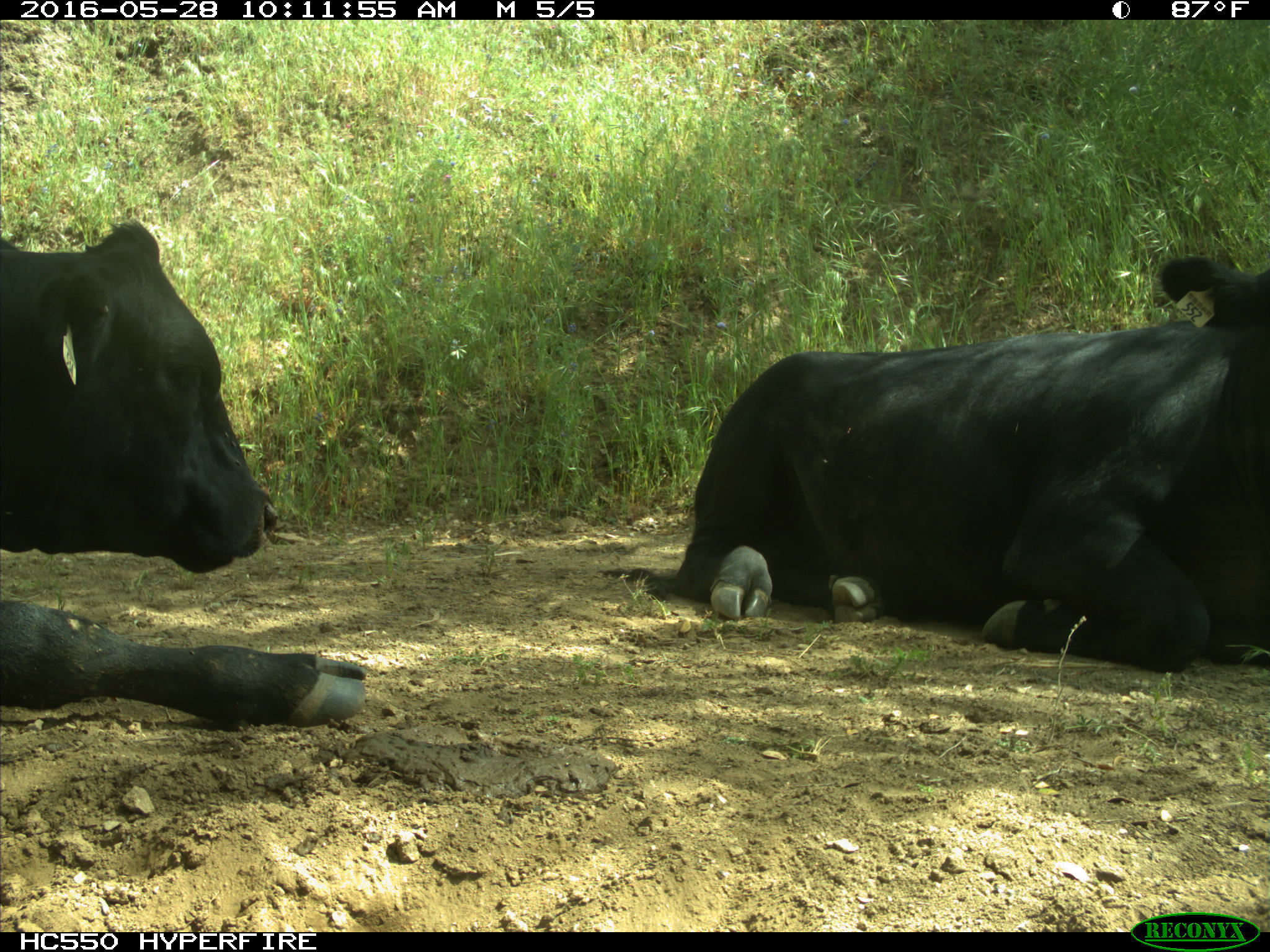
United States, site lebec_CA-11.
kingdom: Animalia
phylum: Chordata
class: Mammalia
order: Artiodactyla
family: Bovidae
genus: Bos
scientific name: Bos taurus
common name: domestic cow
Bos taurus (domestic cow).